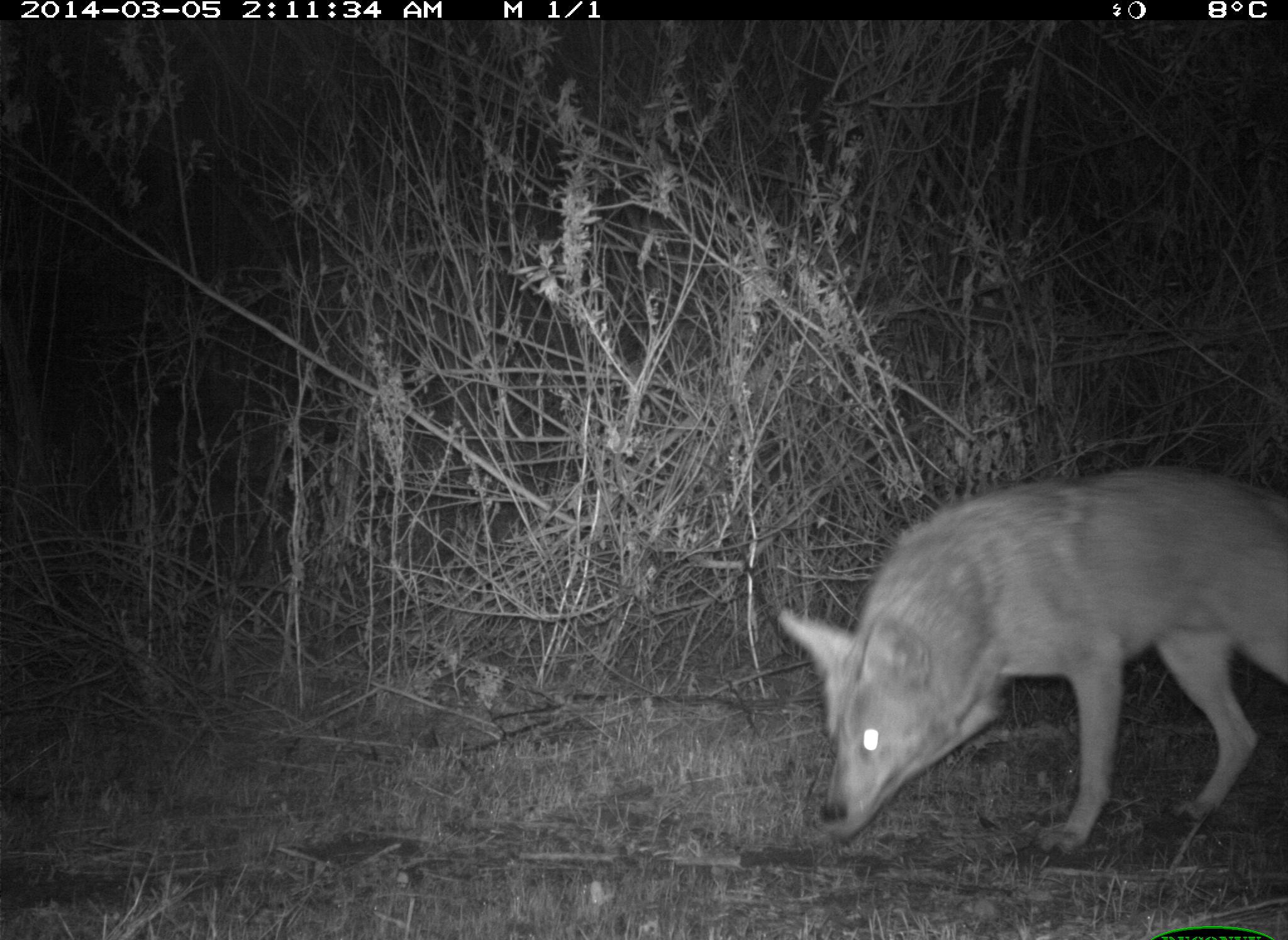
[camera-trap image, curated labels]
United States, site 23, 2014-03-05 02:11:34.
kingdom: Animalia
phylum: Chordata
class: Mammalia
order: Carnivora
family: Canidae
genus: Canis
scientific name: Canis latrans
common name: coyote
Coyote (Canis latrans).